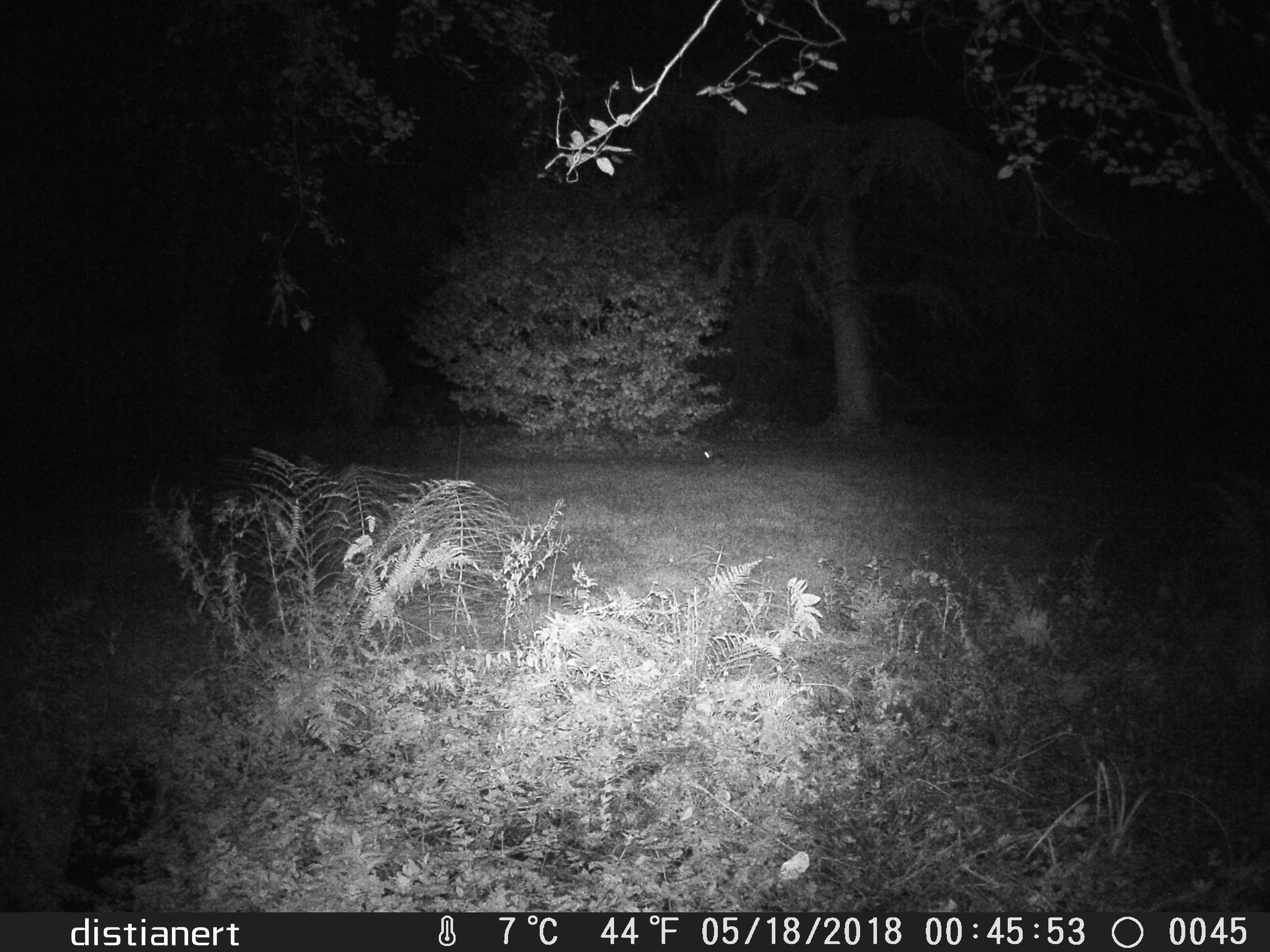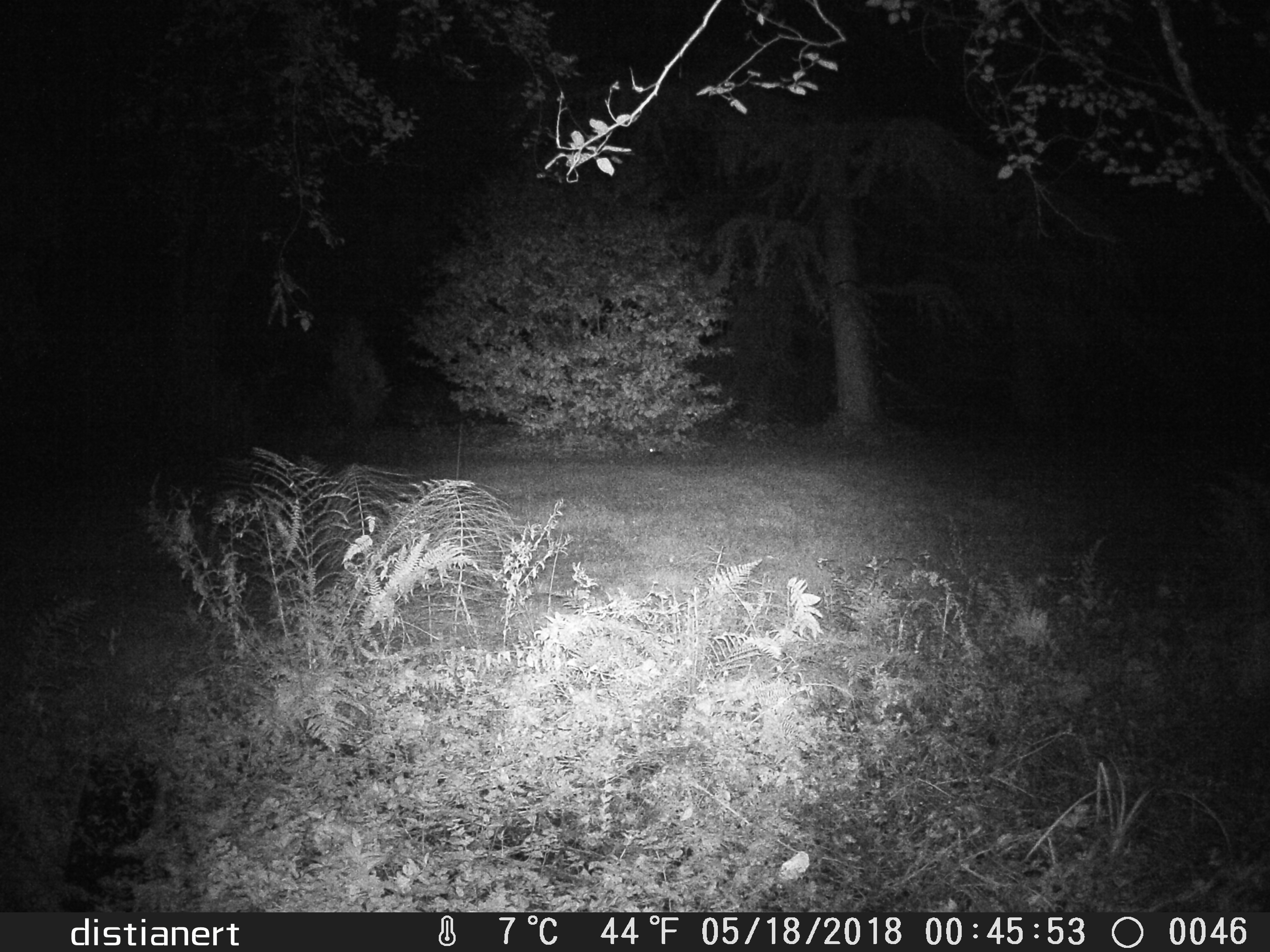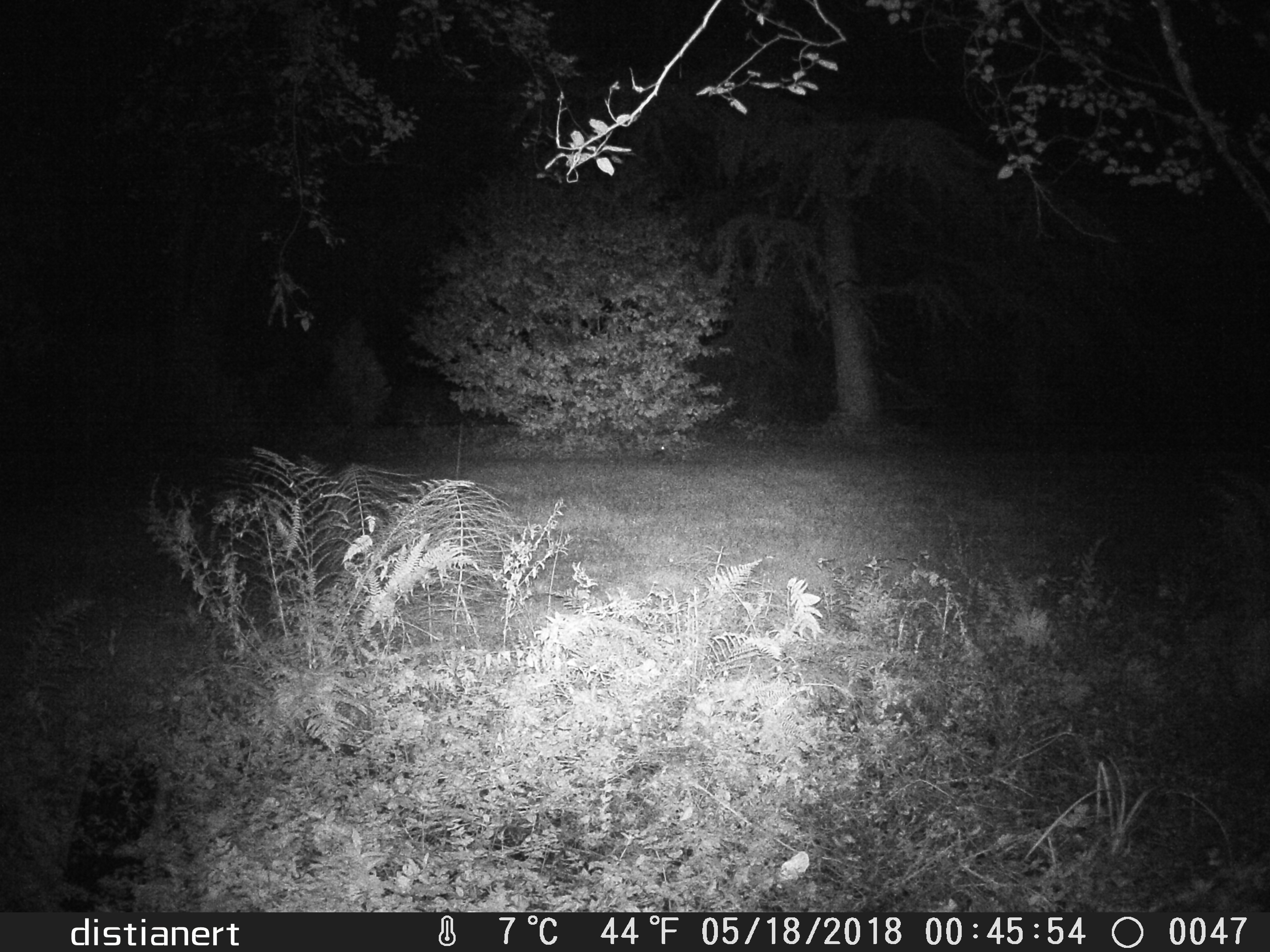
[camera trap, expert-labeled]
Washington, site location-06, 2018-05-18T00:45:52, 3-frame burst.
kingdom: Animalia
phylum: Chordata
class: Mammalia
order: Lagomorpha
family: Leporidae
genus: Sylvilagus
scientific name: Sylvilagus floridanus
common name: eastern cottontail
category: rabbit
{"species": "rabbit (eastern cottontail) (Sylvilagus floridanus)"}